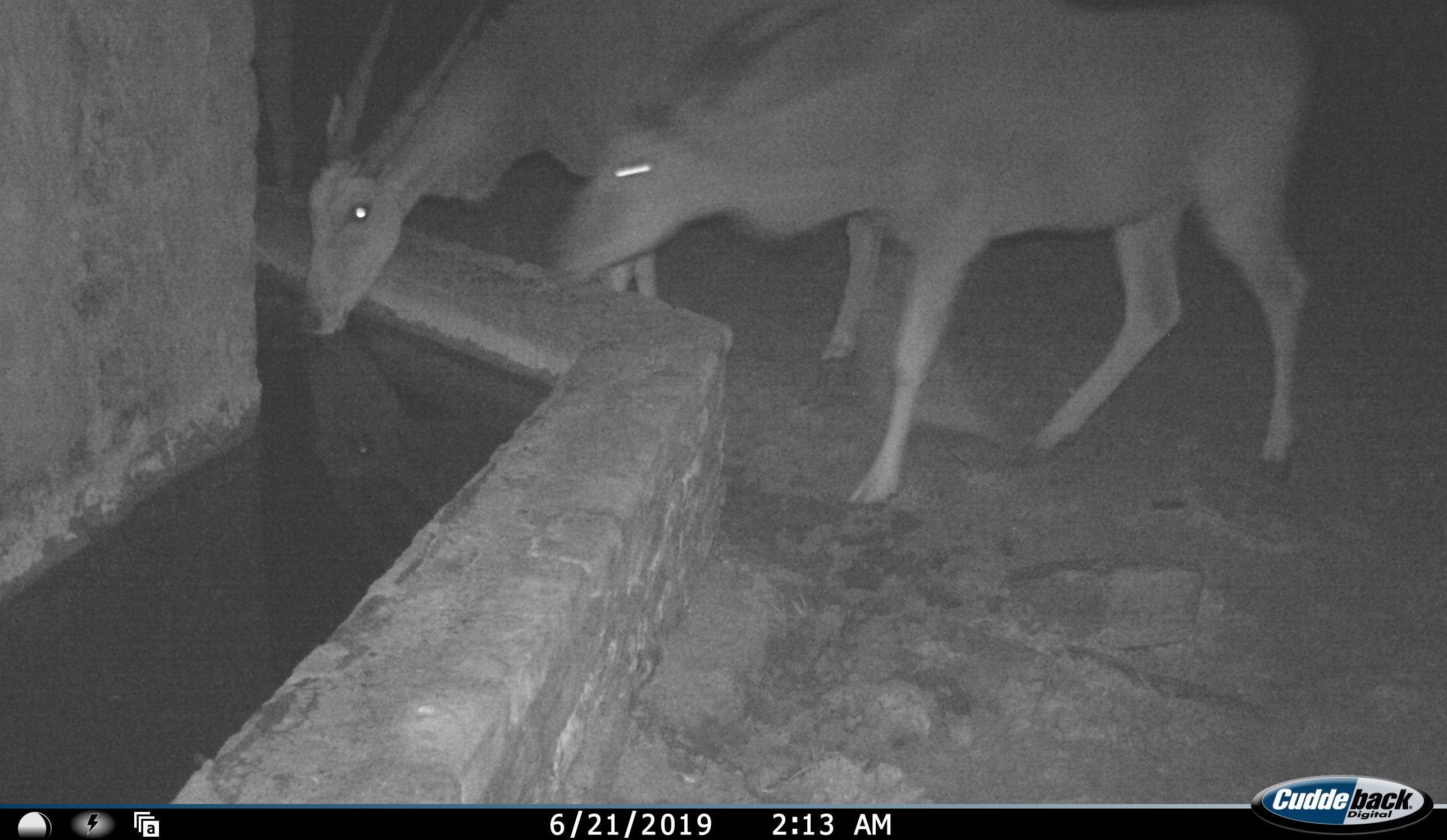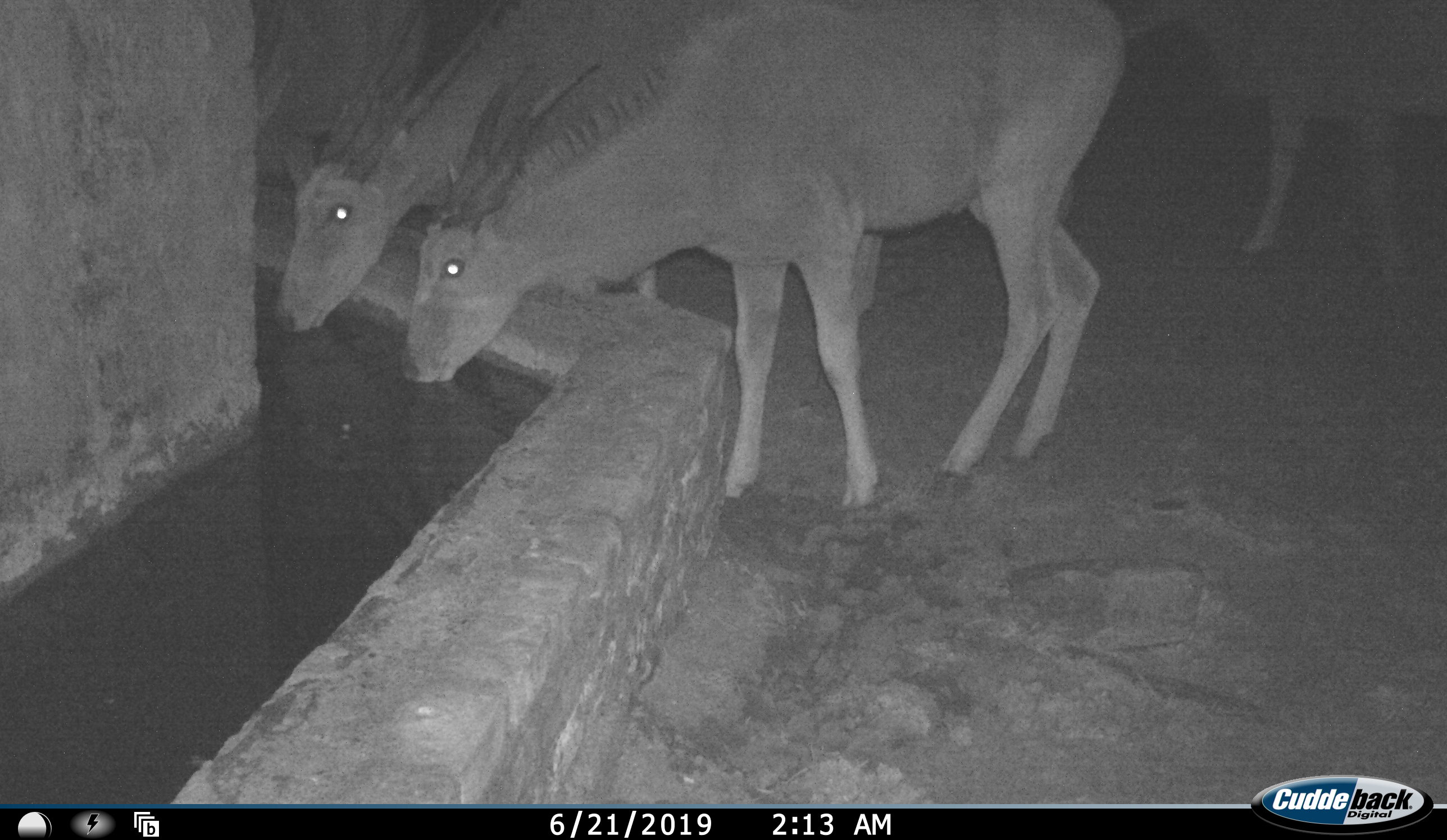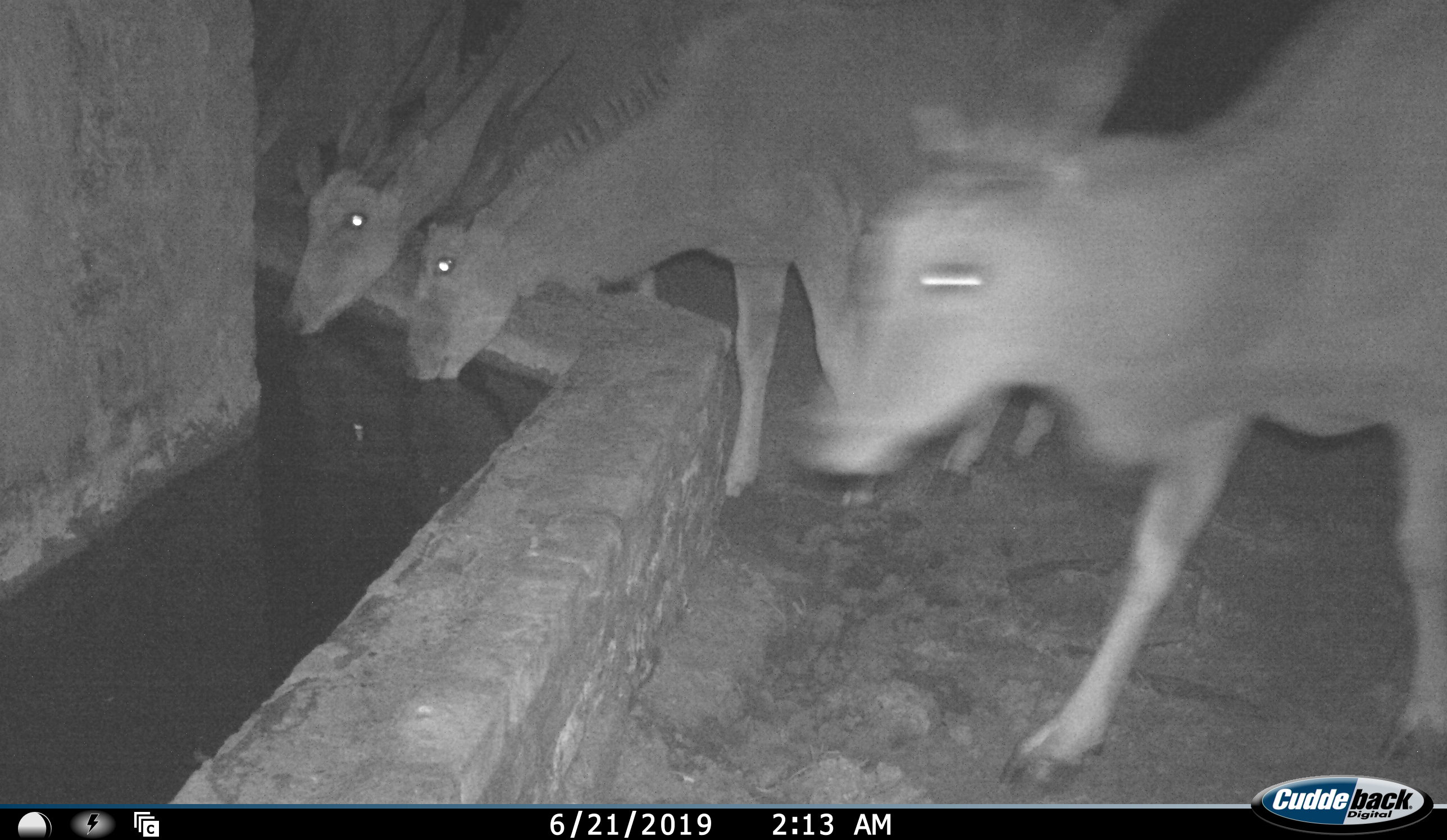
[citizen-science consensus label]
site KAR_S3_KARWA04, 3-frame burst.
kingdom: Animalia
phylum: Chordata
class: Mammalia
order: Artiodactyla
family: Bovidae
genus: Tragelaphus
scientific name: Tragelaphus oryx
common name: eland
Eland (Tragelaphus oryx), count 4. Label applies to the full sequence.